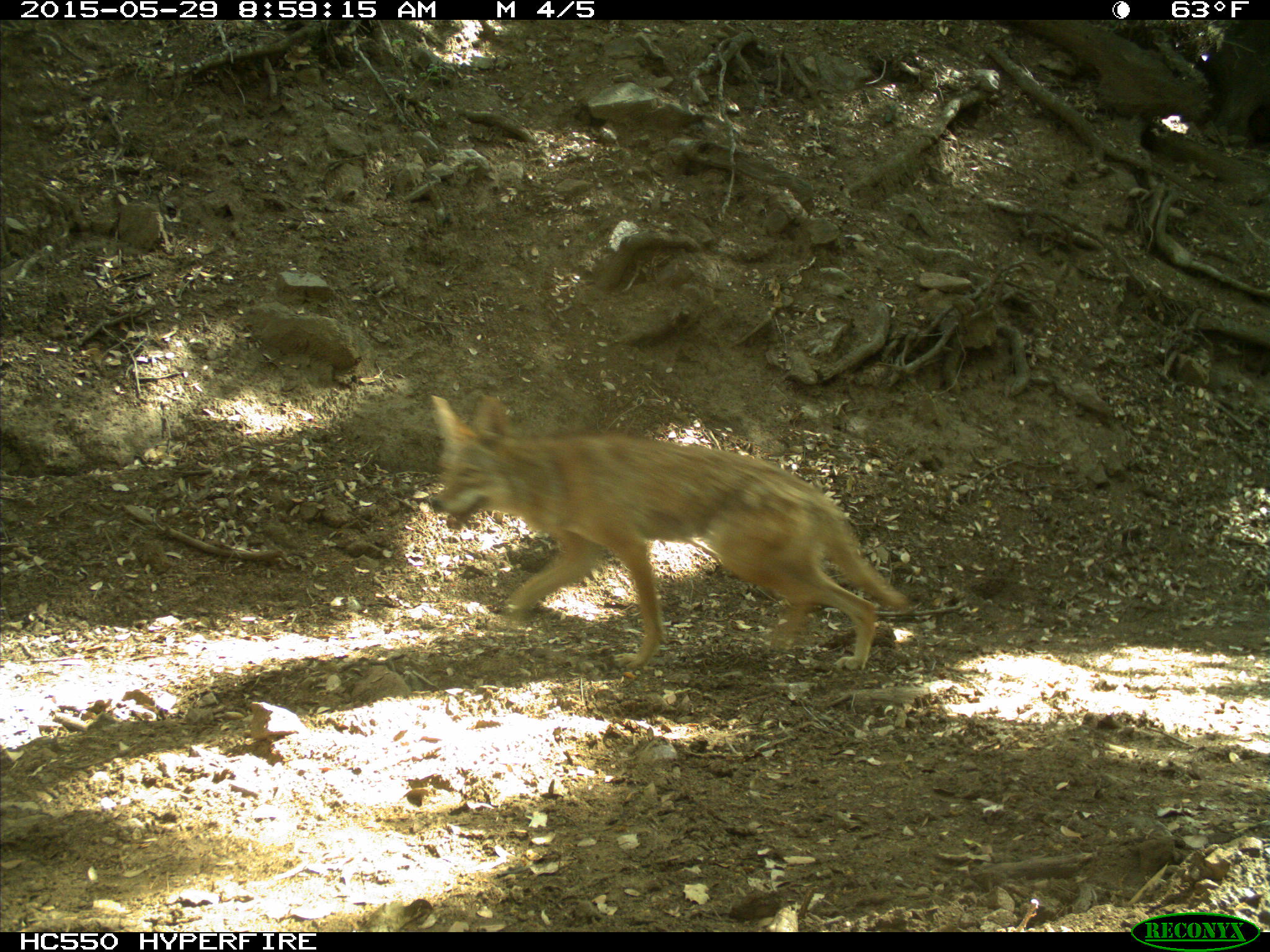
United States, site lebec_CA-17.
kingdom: Animalia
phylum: Chordata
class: Mammalia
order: Carnivora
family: Canidae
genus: Canis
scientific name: Canis latrans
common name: coyote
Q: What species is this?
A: Canis latrans (coyote).